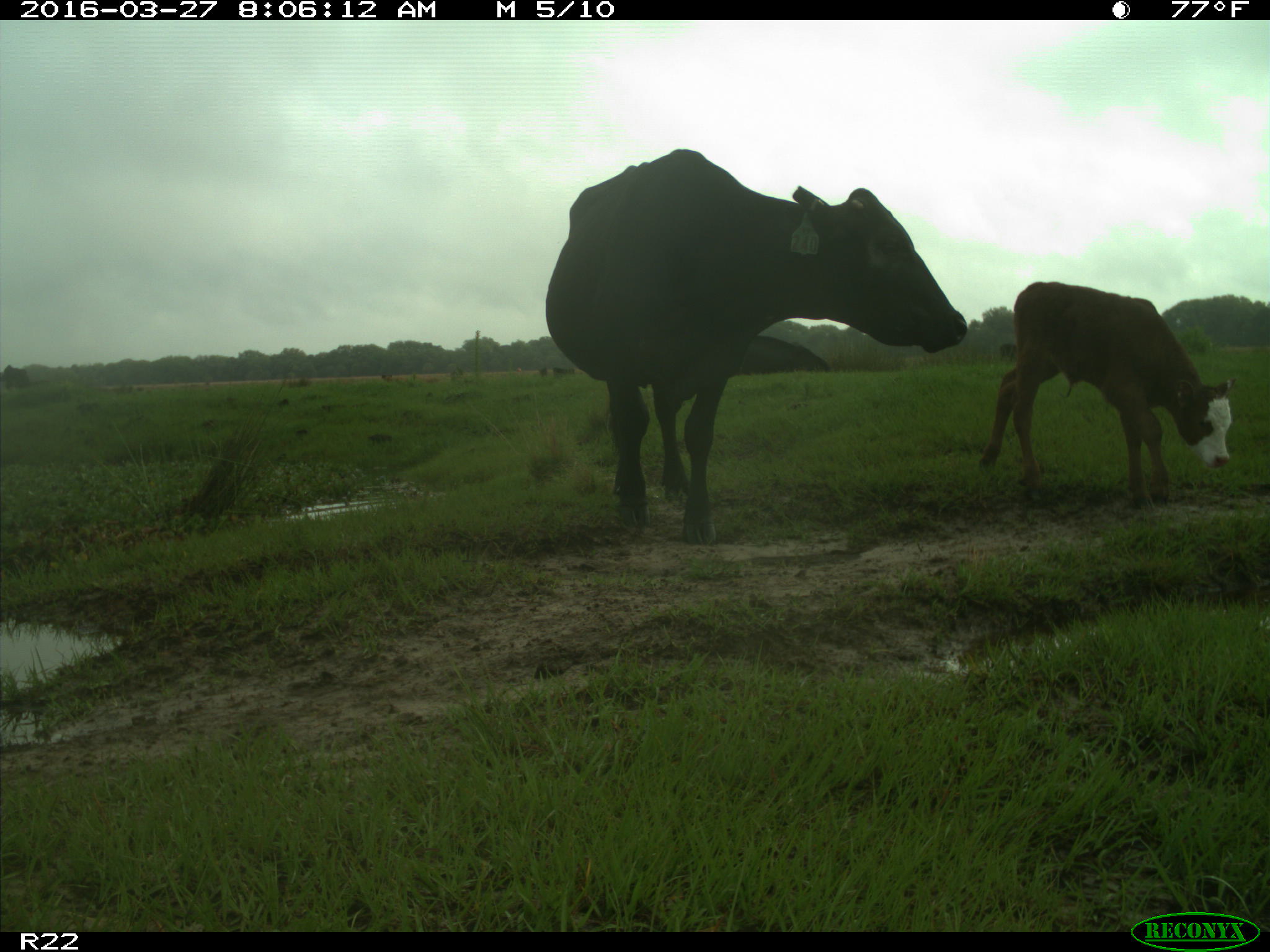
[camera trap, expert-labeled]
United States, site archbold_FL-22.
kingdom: Animalia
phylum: Chordata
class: Mammalia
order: Artiodactyla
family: Bovidae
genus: Bos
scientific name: Bos taurus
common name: domestic cow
Bos taurus (domestic cow).